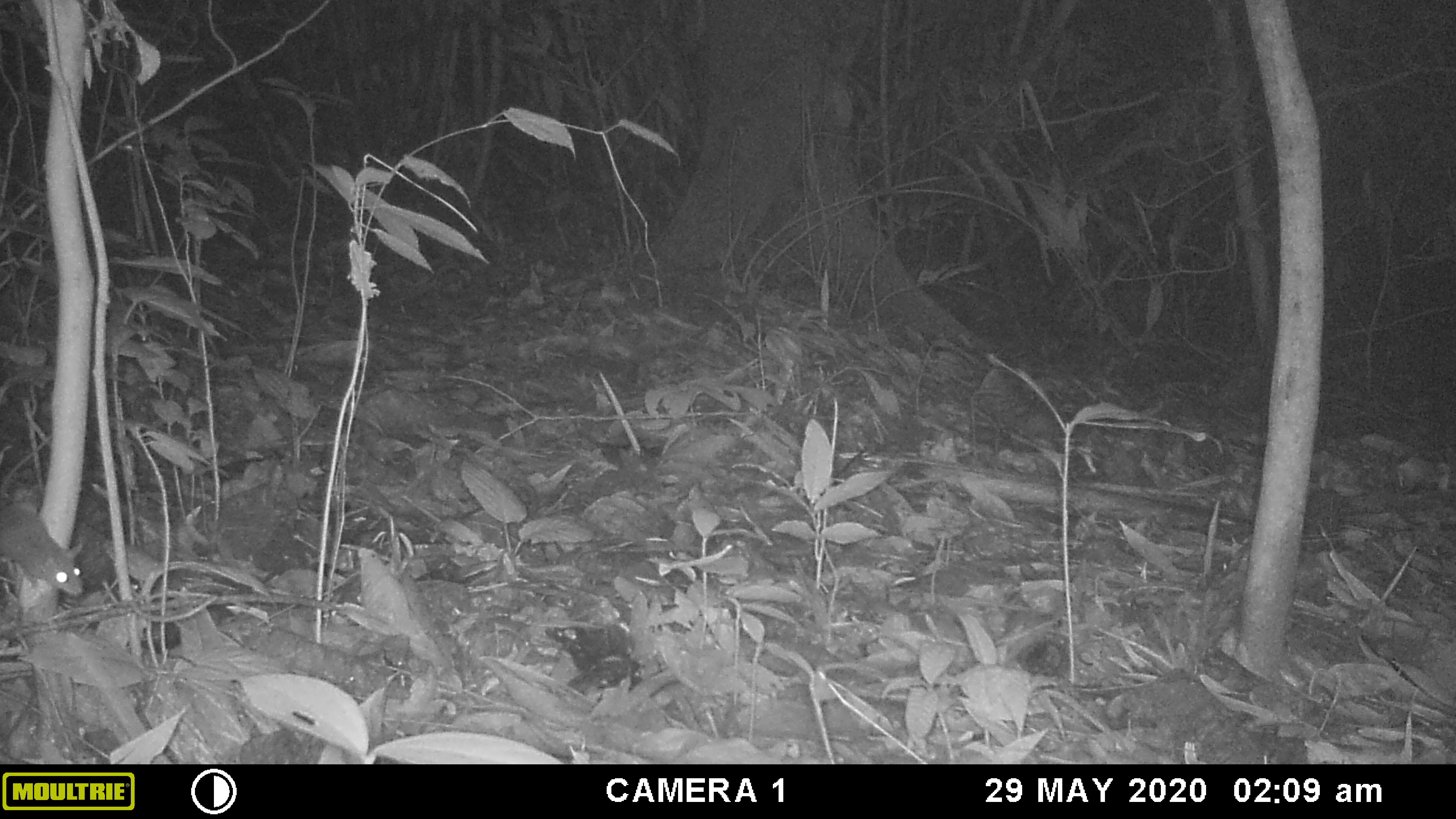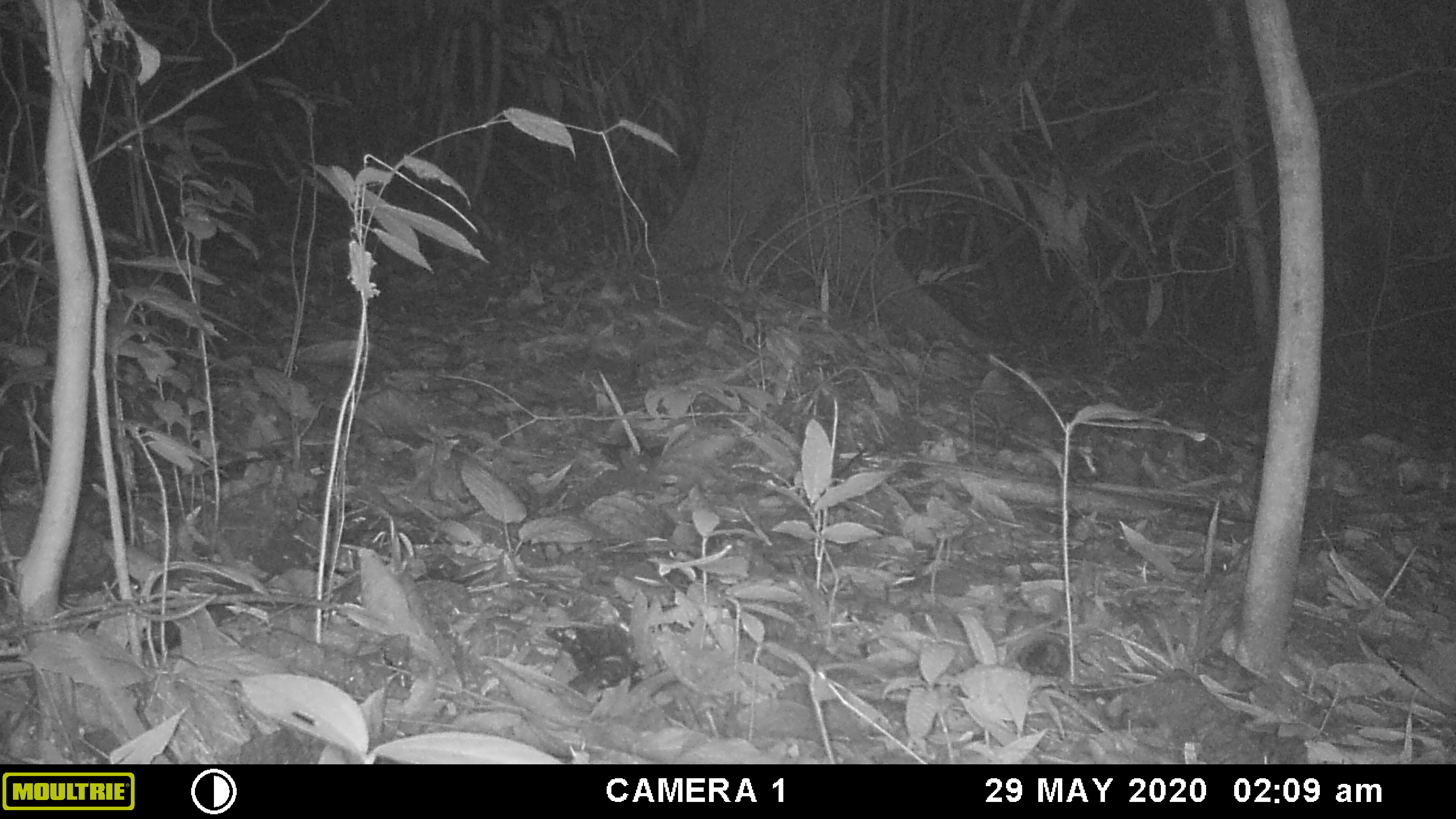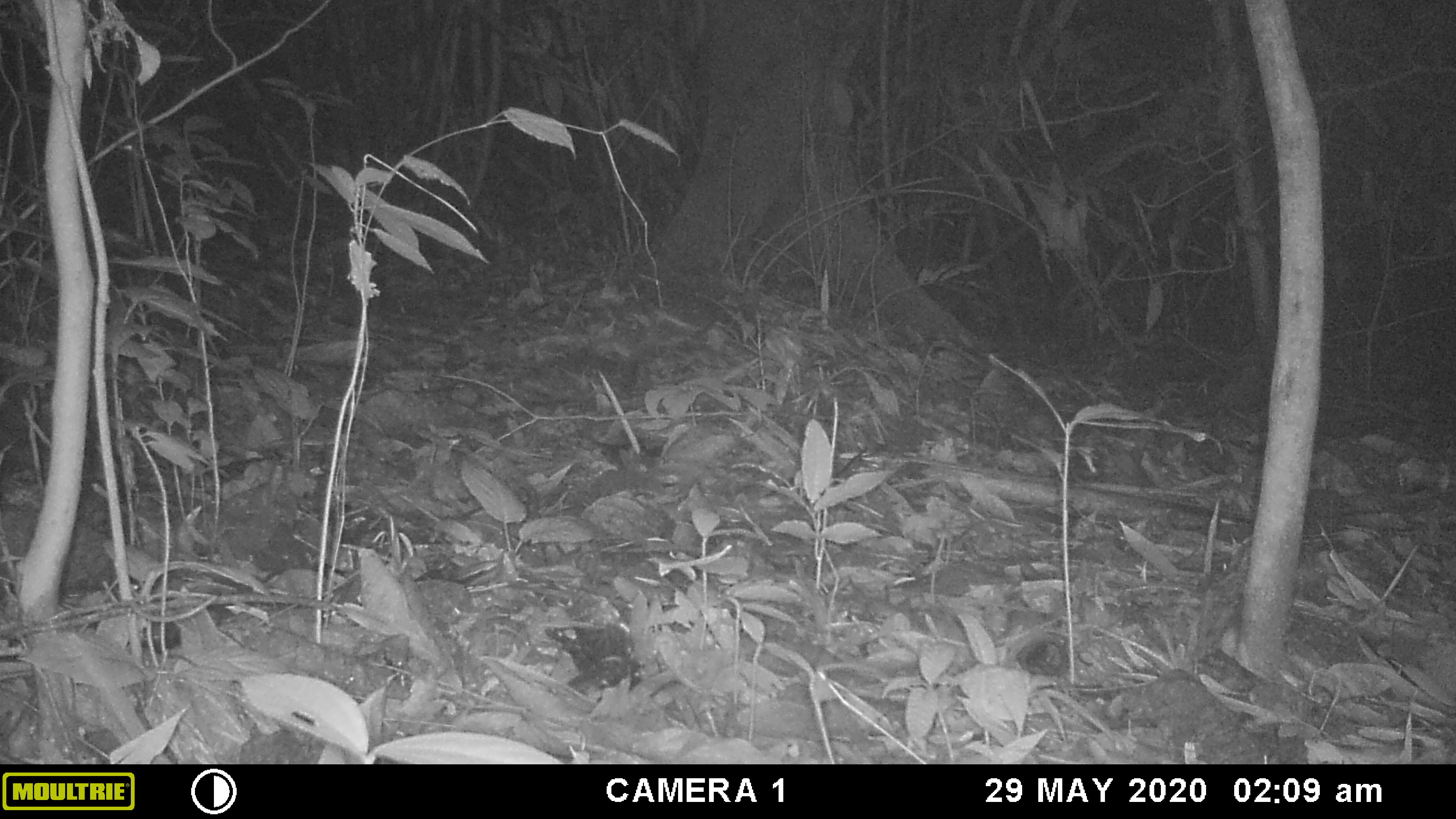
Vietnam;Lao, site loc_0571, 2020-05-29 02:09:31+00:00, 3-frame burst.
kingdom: Animalia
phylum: Chordata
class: Mammalia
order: Rodentia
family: Muridae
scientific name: Muridae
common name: old-world mice and rats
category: unidentified murid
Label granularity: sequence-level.